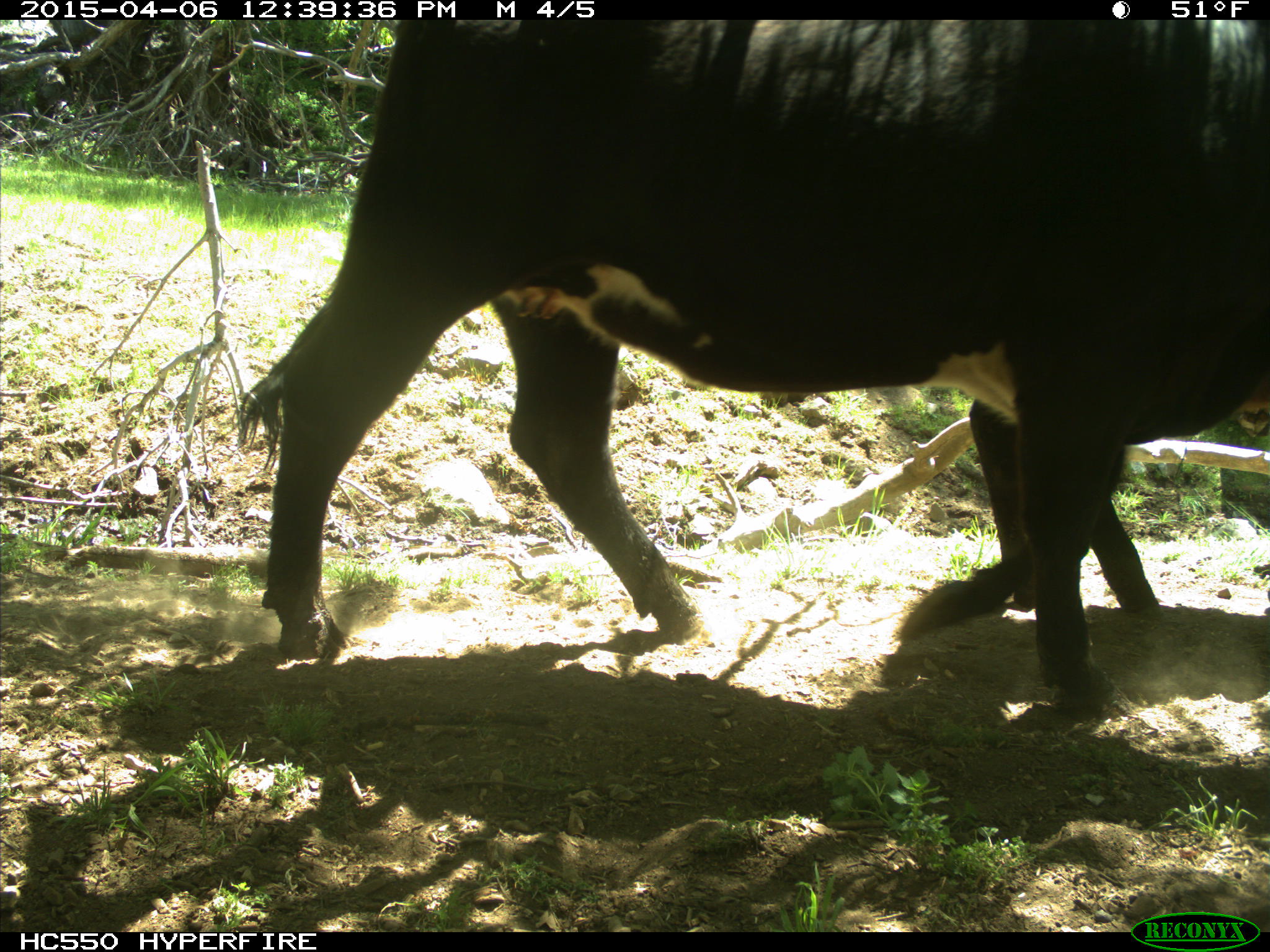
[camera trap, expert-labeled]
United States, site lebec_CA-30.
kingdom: Animalia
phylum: Chordata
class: Mammalia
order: Artiodactyla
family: Bovidae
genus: Bos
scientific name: Bos taurus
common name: domestic cow